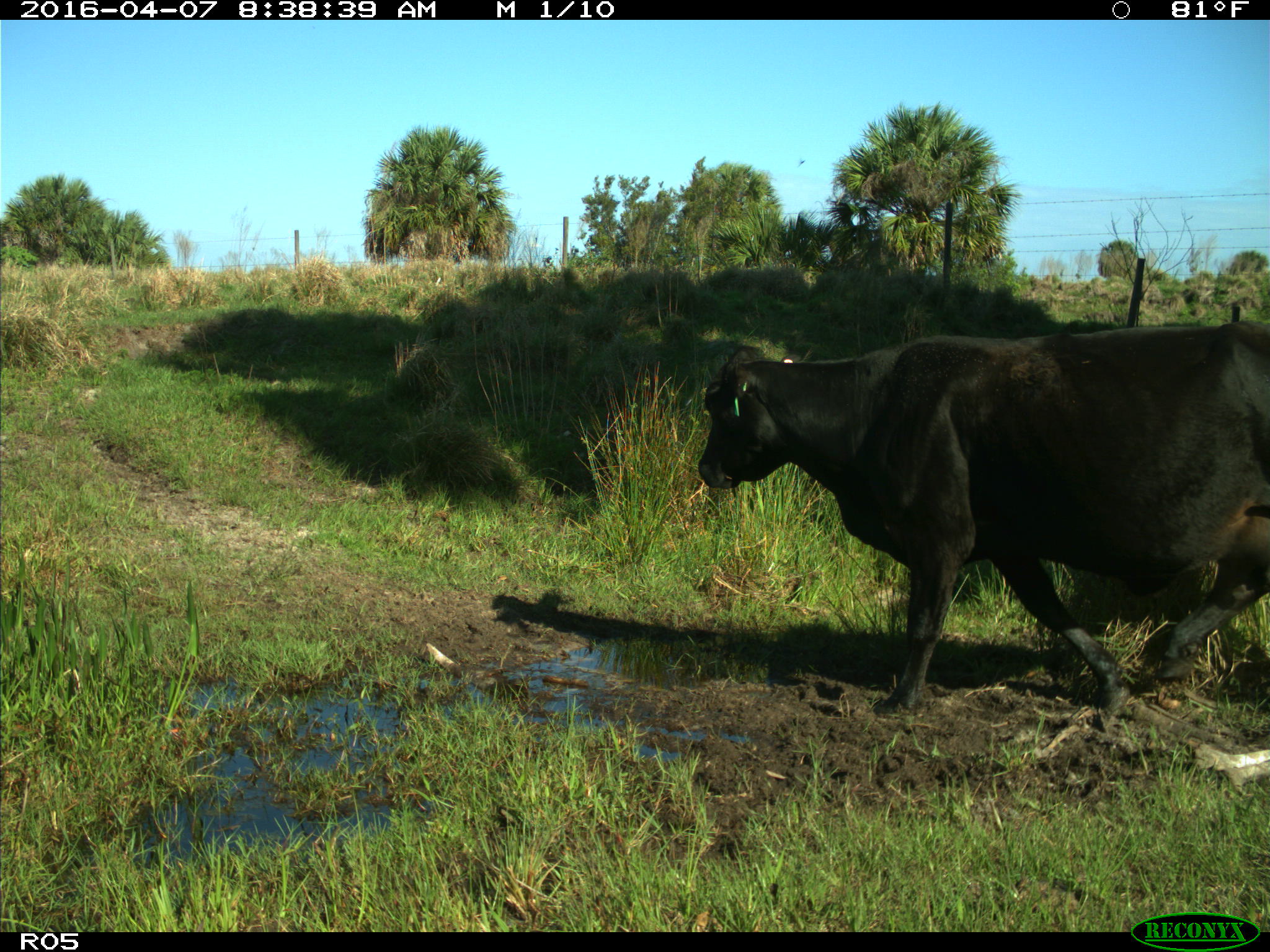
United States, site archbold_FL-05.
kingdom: Animalia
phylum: Chordata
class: Mammalia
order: Artiodactyla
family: Bovidae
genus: Bos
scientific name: Bos taurus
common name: domestic cow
Bos taurus (domestic cow).